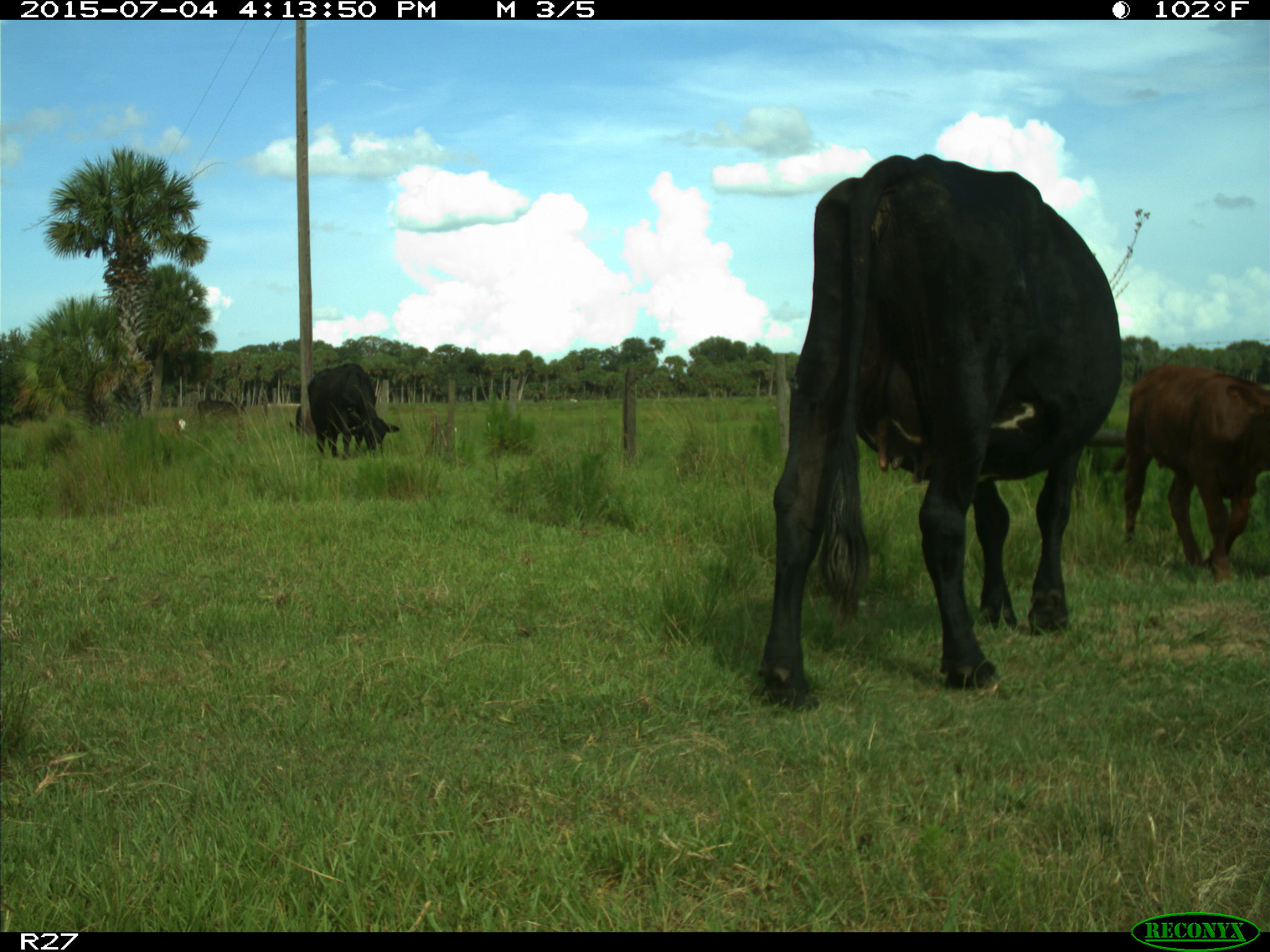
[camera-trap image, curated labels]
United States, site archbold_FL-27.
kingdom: Animalia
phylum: Chordata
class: Mammalia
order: Artiodactyla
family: Bovidae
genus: Bos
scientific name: Bos taurus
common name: domestic cow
Bos taurus (domestic cow).